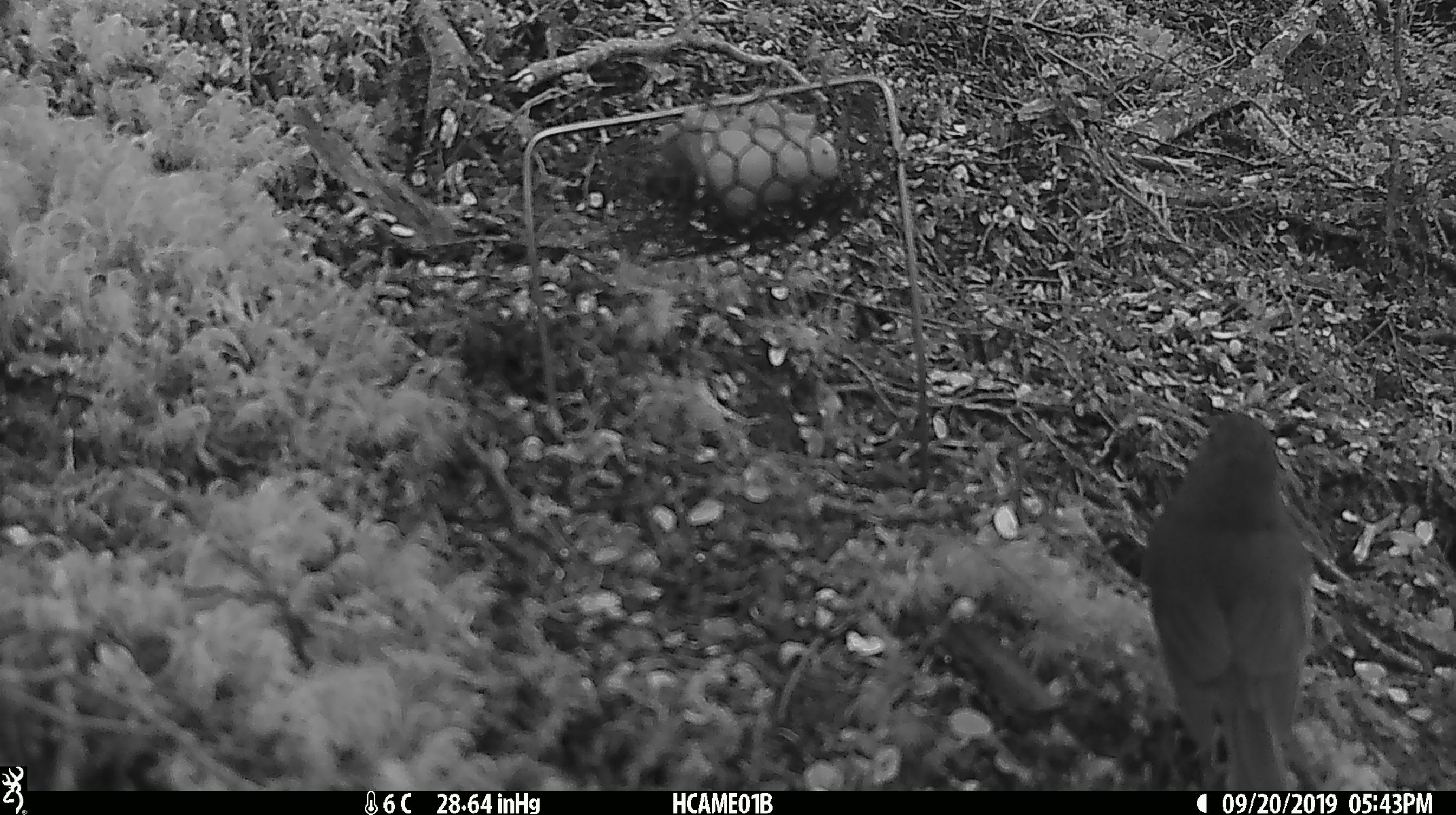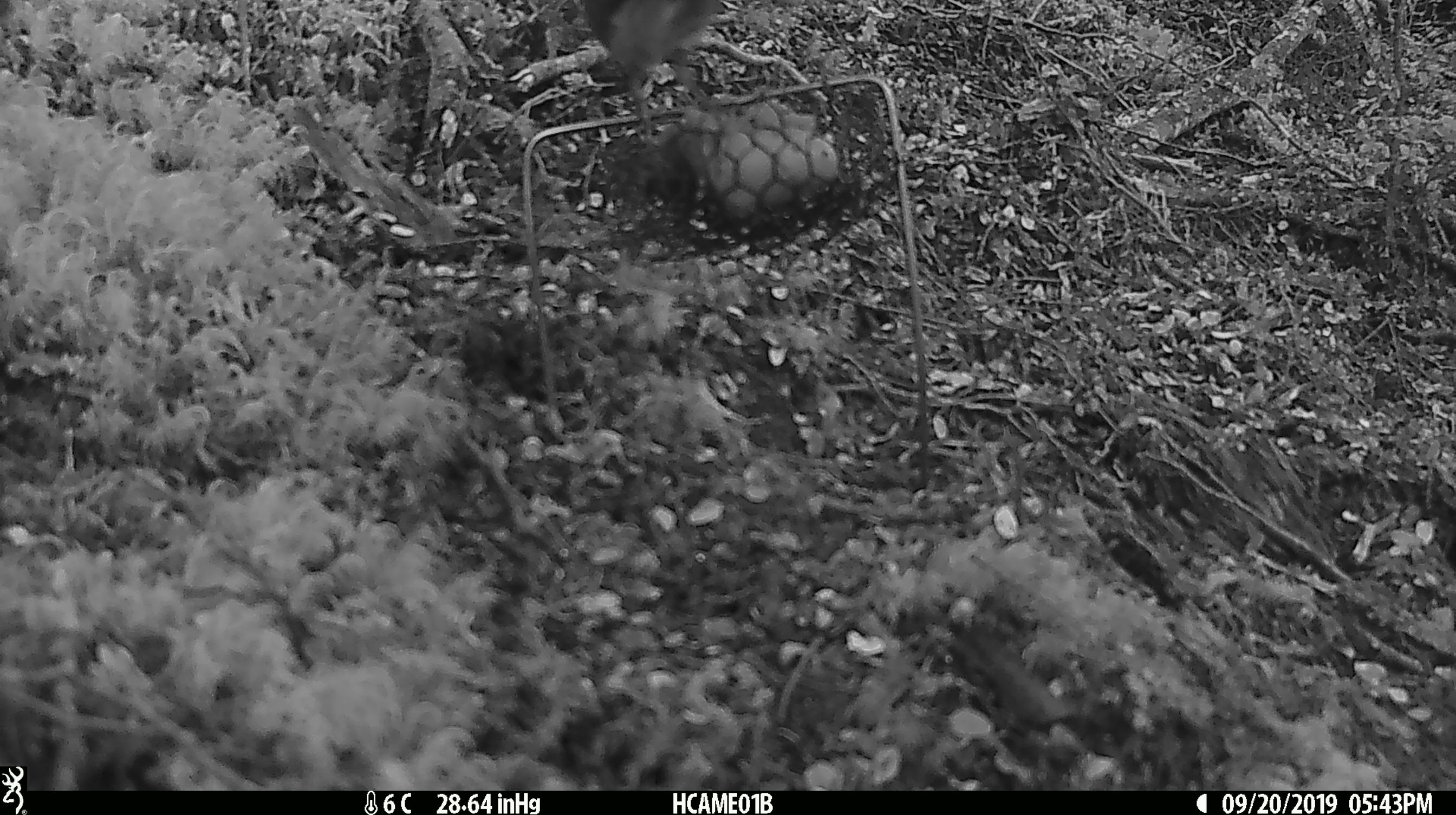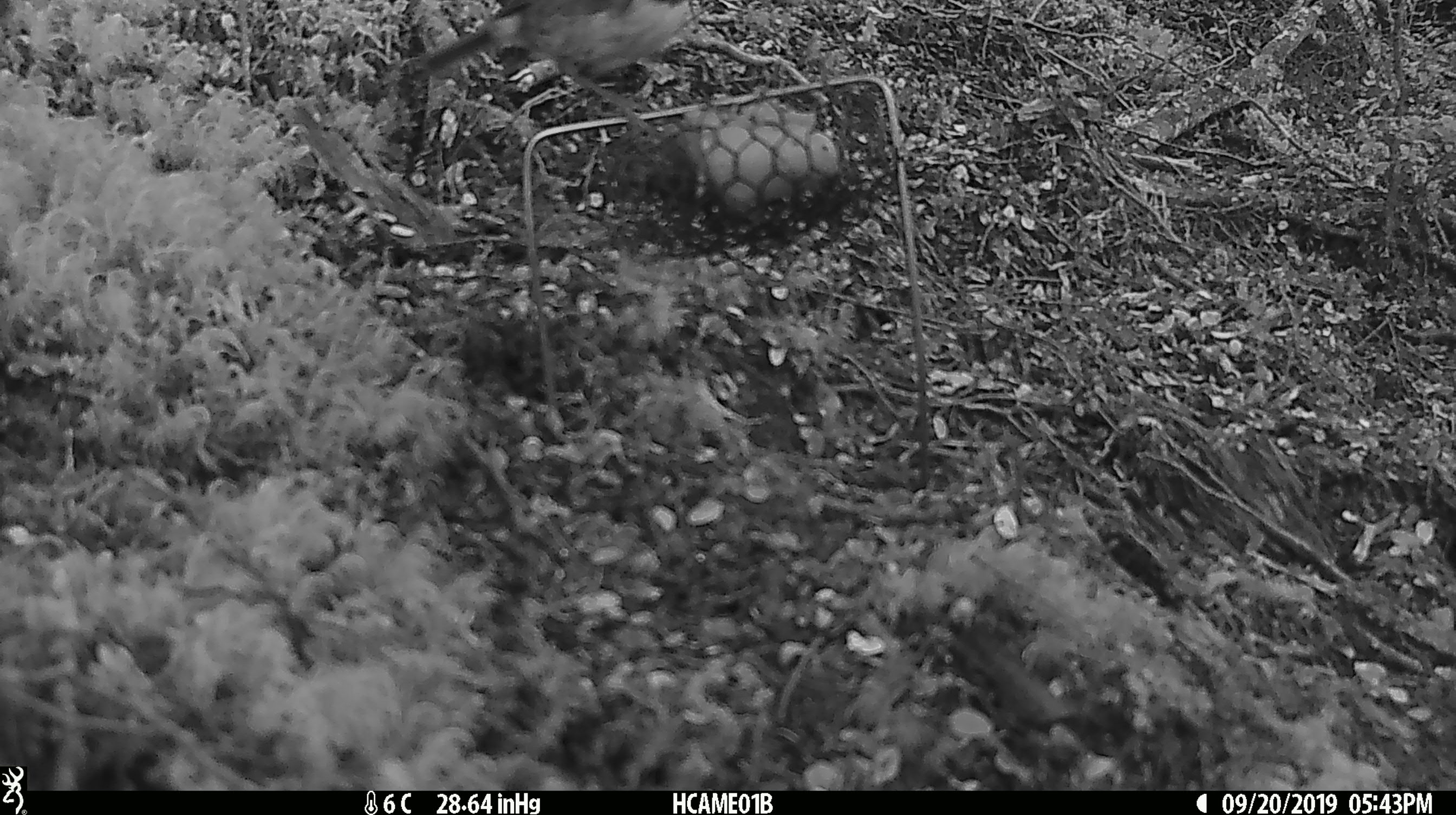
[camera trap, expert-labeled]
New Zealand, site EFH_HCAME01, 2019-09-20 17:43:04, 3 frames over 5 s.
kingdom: Animalia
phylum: Chordata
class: Aves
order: Passeriformes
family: Petroicidae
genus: Petroica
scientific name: Petroica australis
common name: new zealand robin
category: robin